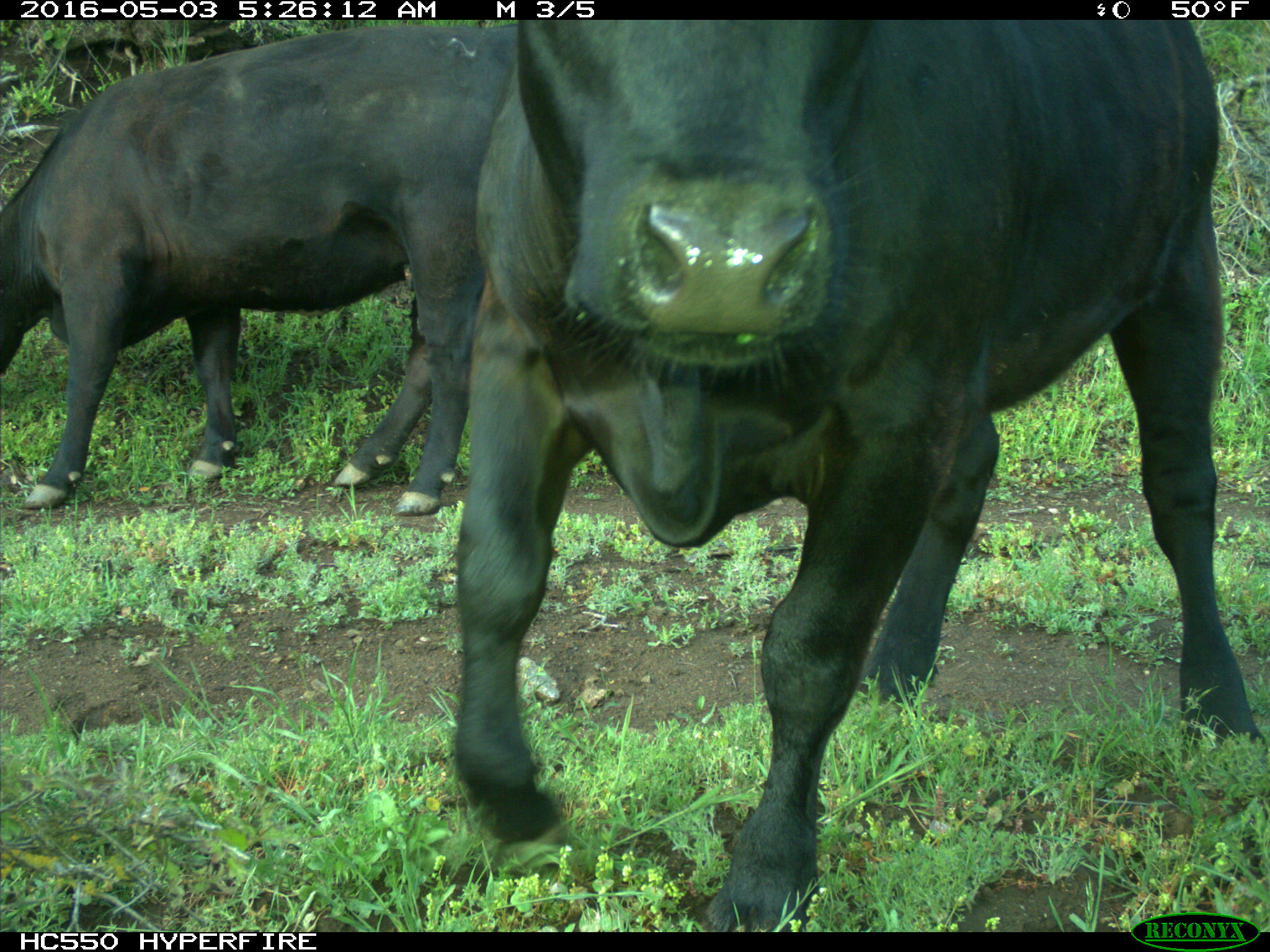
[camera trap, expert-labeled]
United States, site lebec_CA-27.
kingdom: Animalia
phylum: Chordata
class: Mammalia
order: Artiodactyla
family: Bovidae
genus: Bos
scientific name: Bos taurus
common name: domestic cow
Bos taurus (domestic cow).